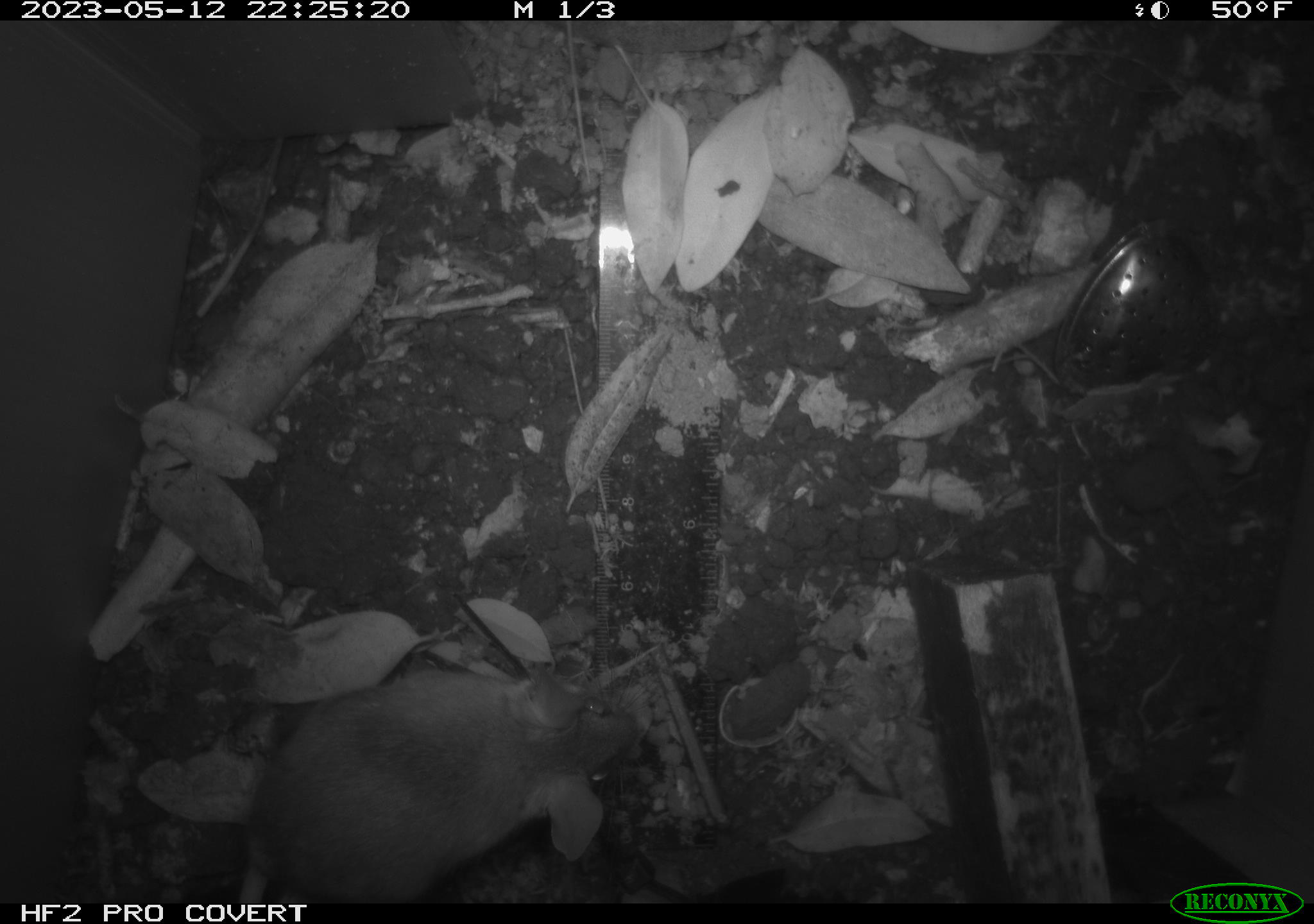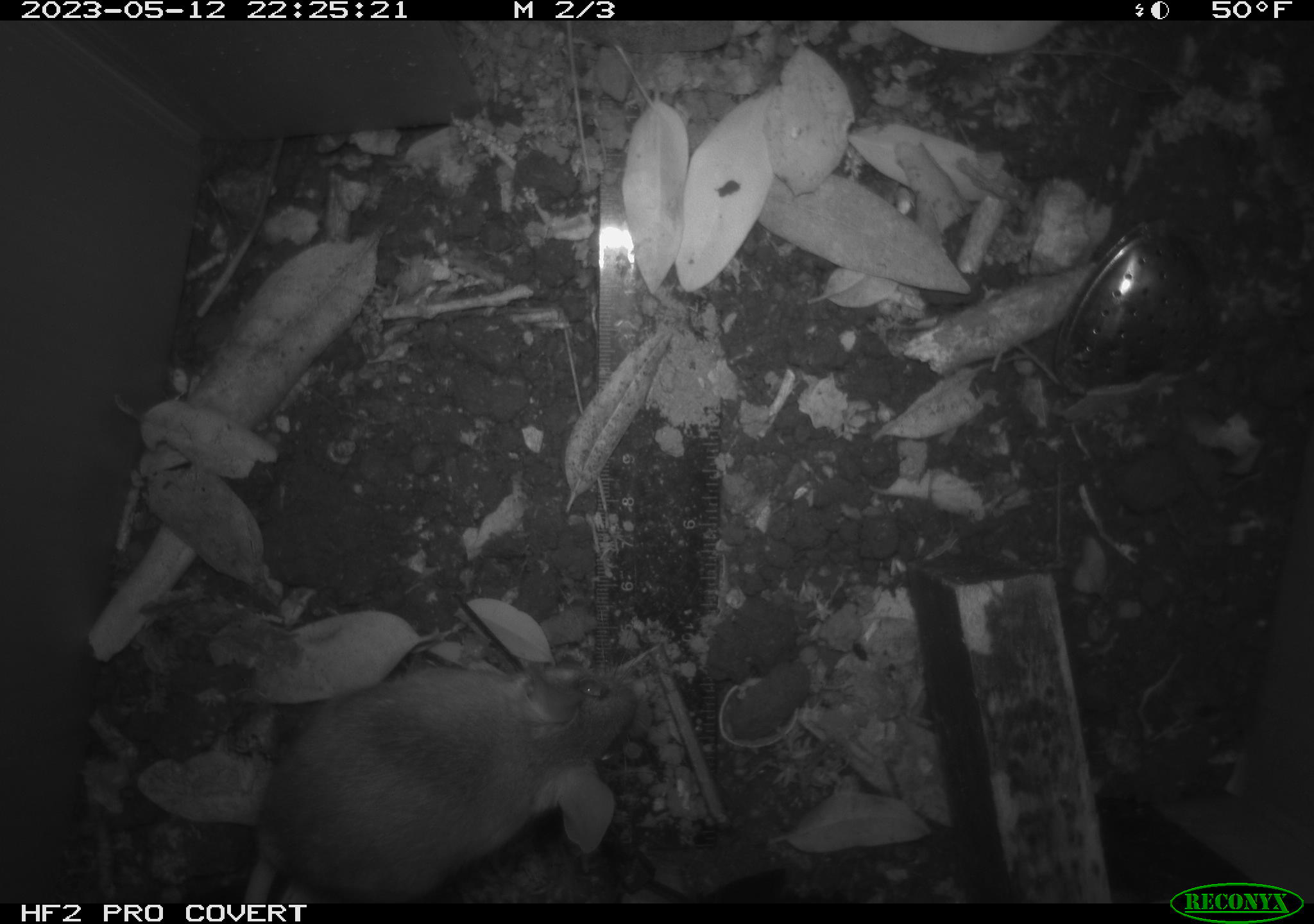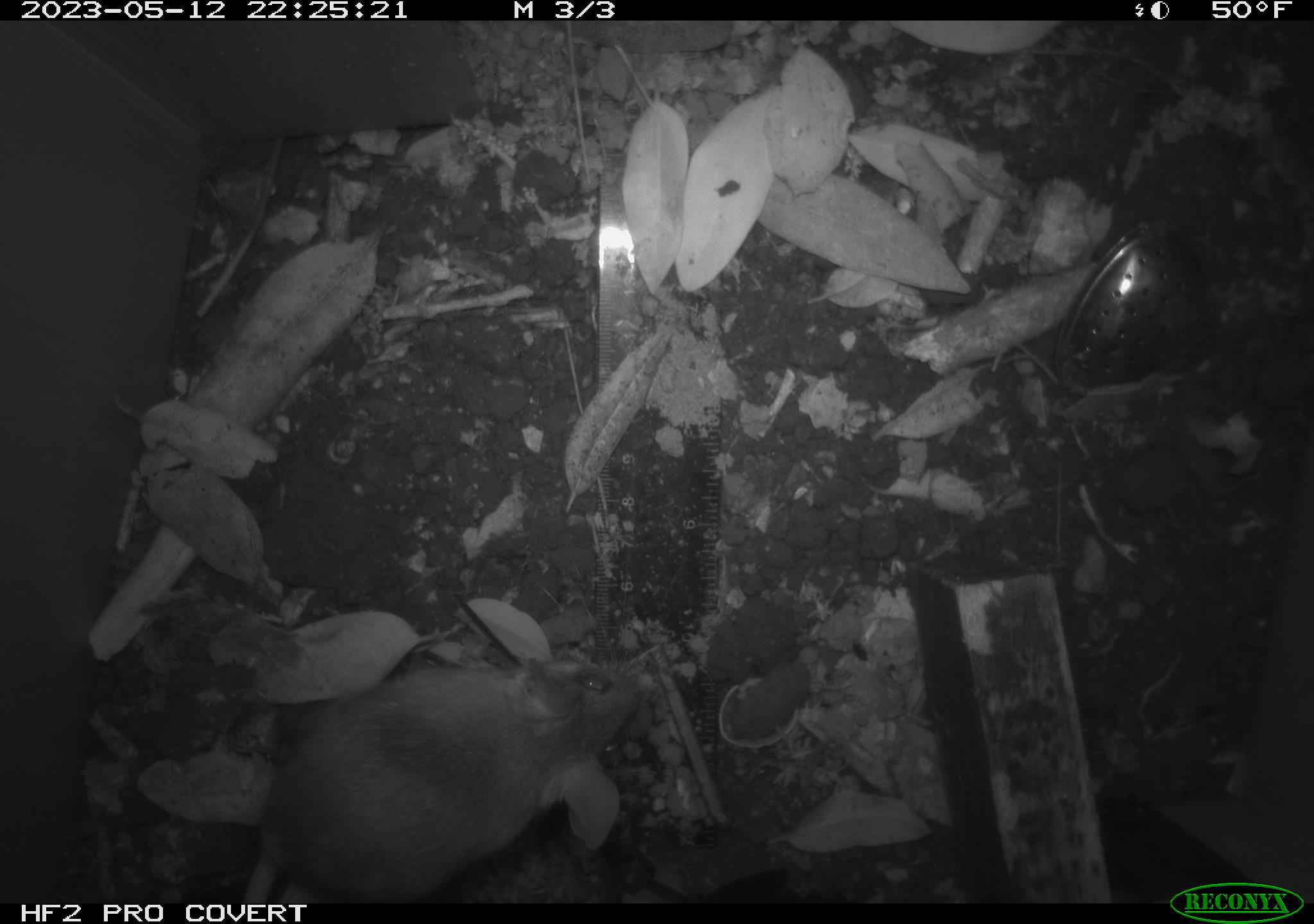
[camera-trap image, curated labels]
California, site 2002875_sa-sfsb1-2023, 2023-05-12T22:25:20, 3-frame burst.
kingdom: Animalia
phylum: Chordata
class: Mammalia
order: Rodentia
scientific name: Rodentia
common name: mouse species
Mouse species (Rodentia).